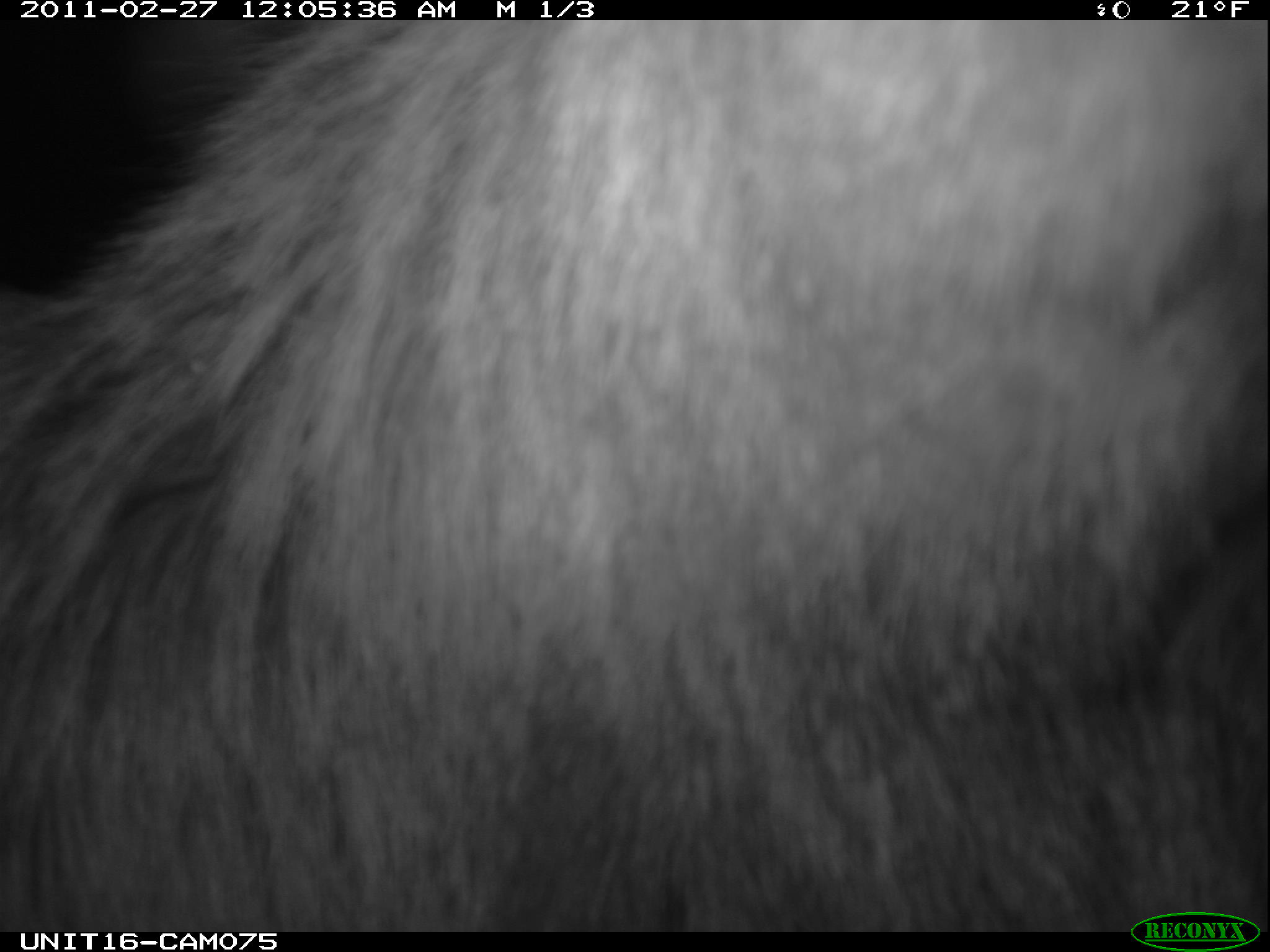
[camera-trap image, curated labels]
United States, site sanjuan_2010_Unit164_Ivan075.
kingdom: Animalia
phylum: Chordata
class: Mammalia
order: Artiodactyla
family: Cervidae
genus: Cervus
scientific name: Cervus elaphus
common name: red deer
Cervus elaphus (red deer).